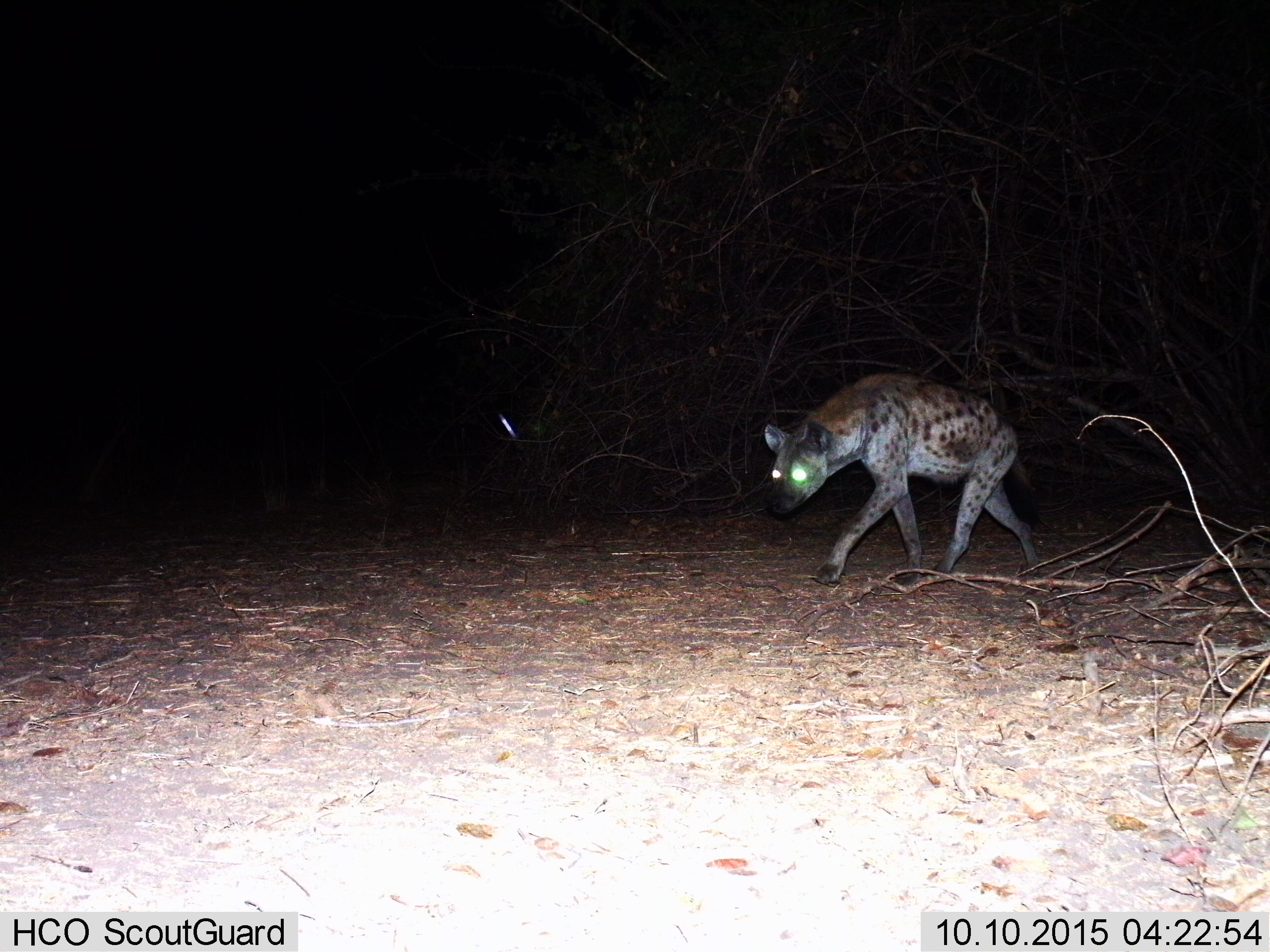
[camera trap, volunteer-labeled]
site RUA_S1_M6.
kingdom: Animalia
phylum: Chordata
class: Mammalia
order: Carnivora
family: Hyaenidae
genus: Crocuta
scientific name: Crocuta crocuta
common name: spotted hyena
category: hyenaspotted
Hyenaspotted (spotted hyena) (Crocuta crocuta), count 1. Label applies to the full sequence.